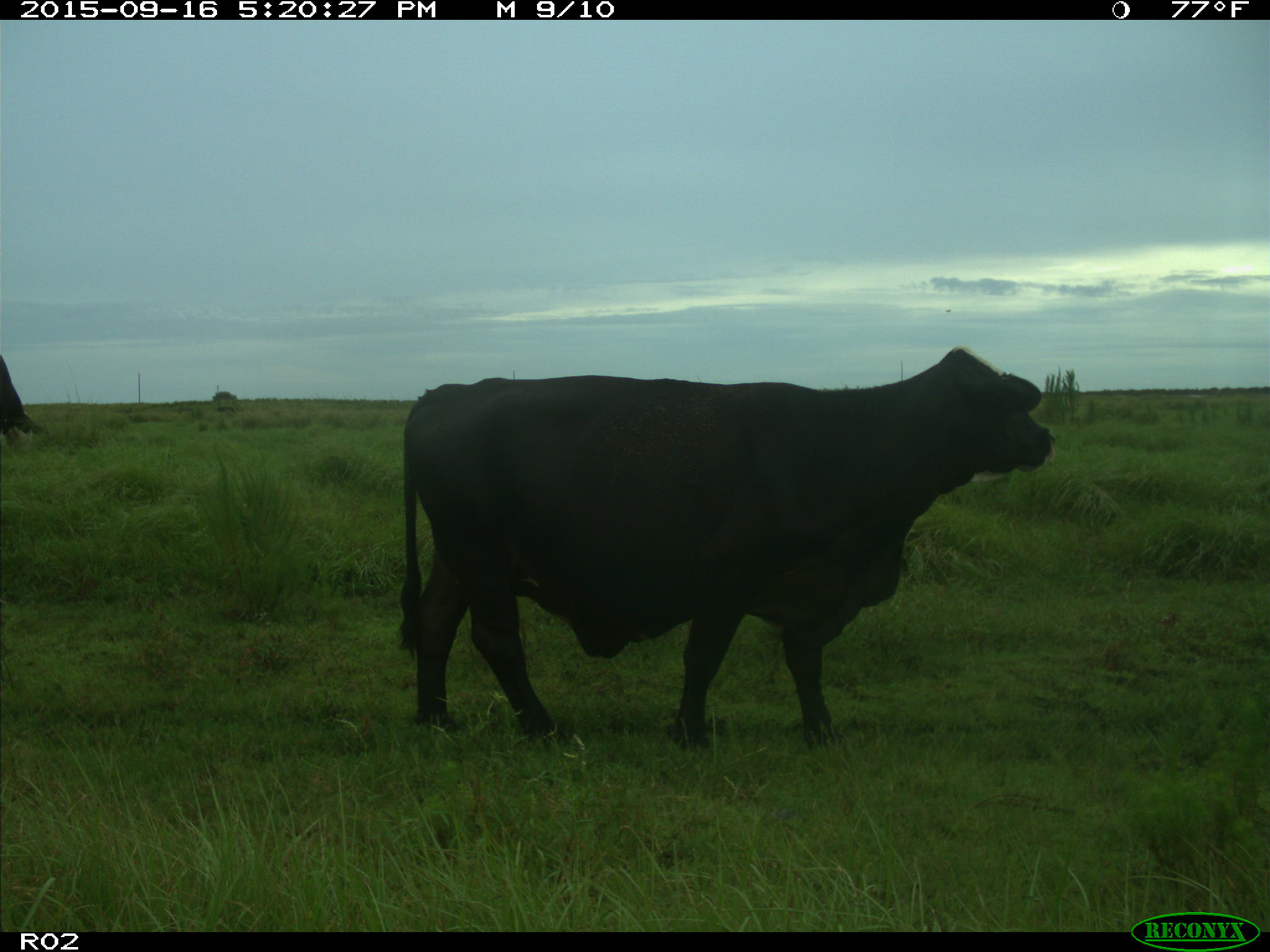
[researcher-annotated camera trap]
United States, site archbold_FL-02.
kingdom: Animalia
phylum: Chordata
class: Mammalia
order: Artiodactyla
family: Bovidae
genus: Bos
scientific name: Bos taurus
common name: domestic cow